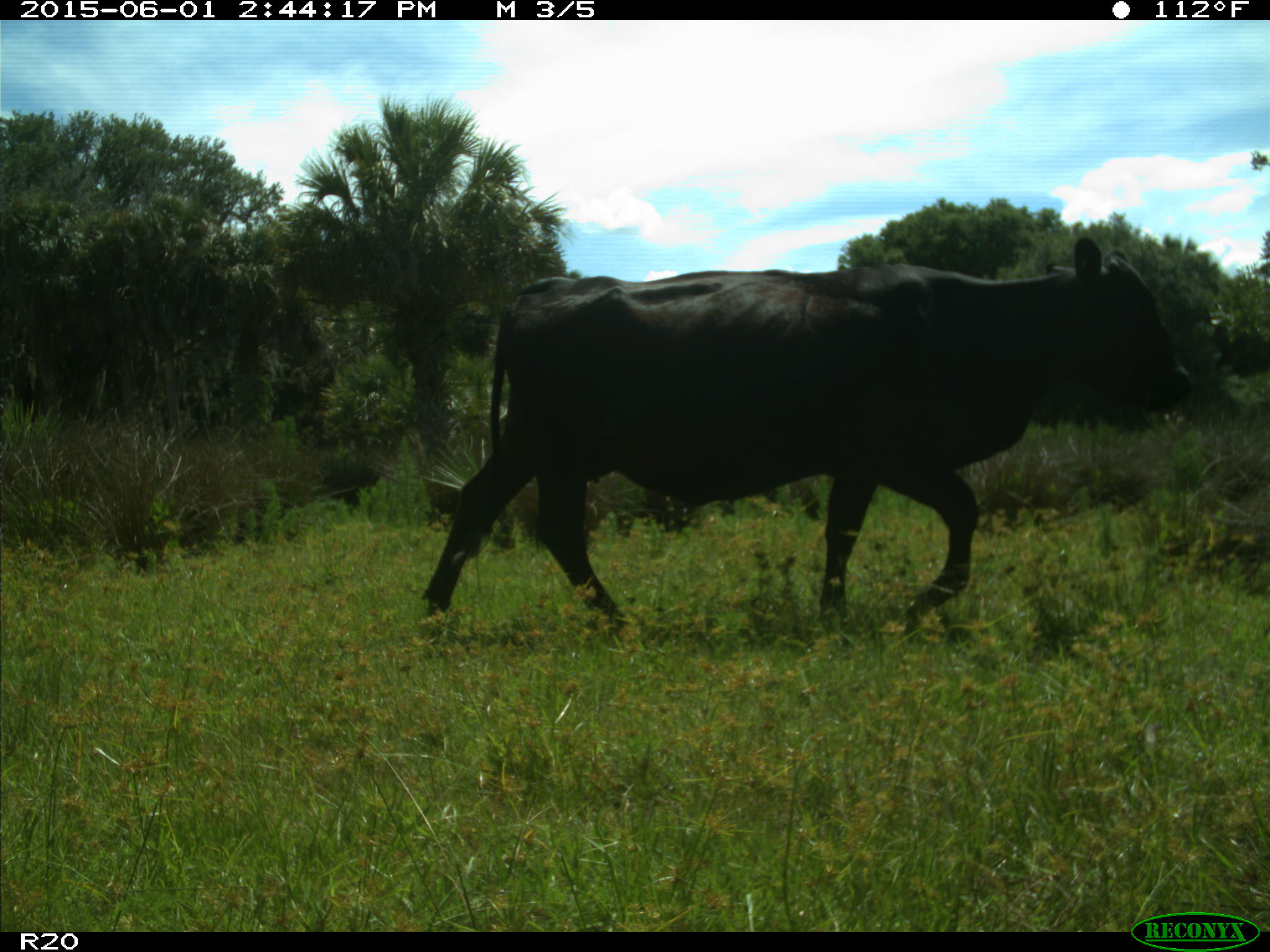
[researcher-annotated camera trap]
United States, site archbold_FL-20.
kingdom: Animalia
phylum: Chordata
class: Mammalia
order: Artiodactyla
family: Bovidae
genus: Bos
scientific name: Bos taurus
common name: domestic cow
Bos taurus (domestic cow).